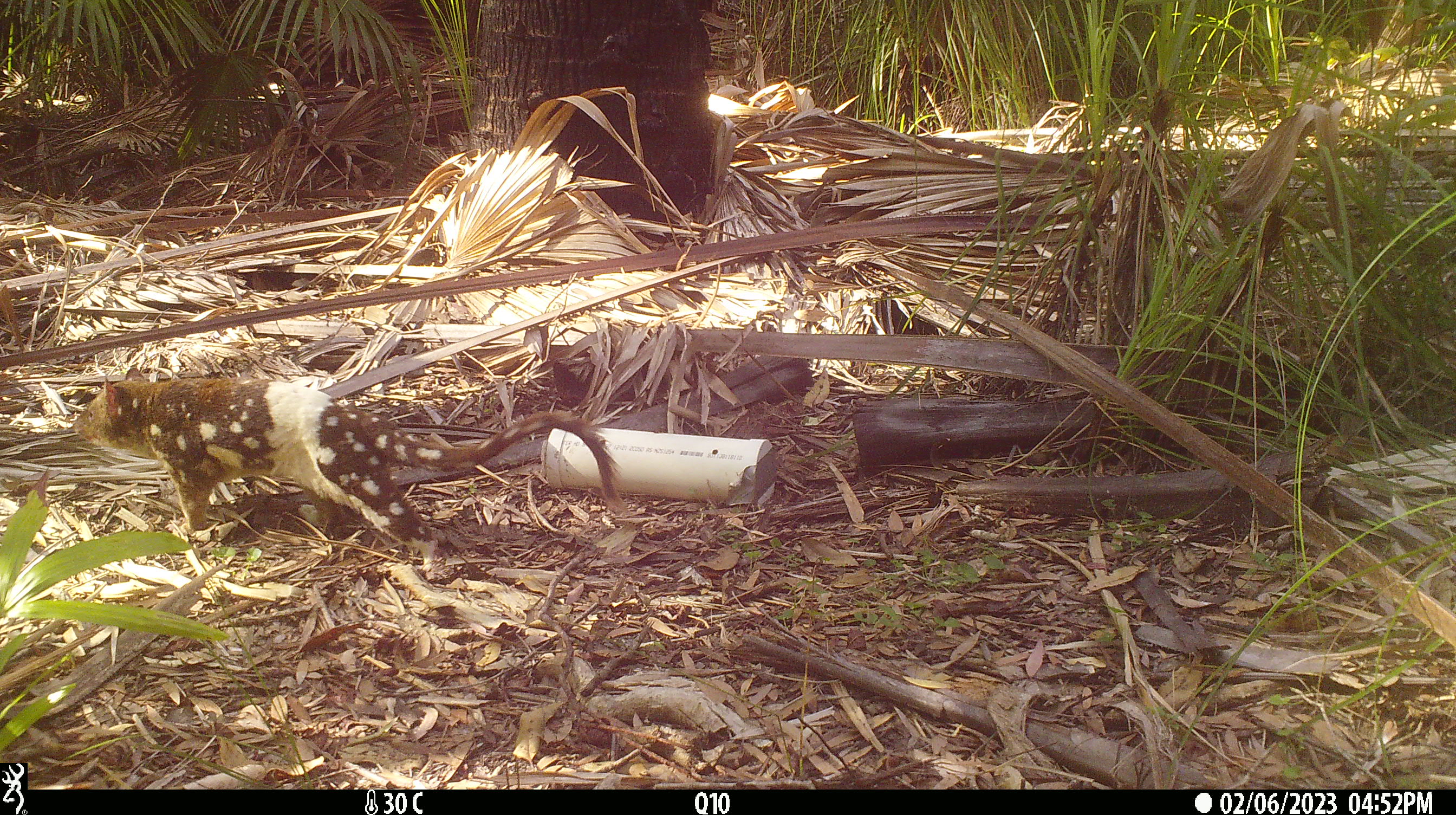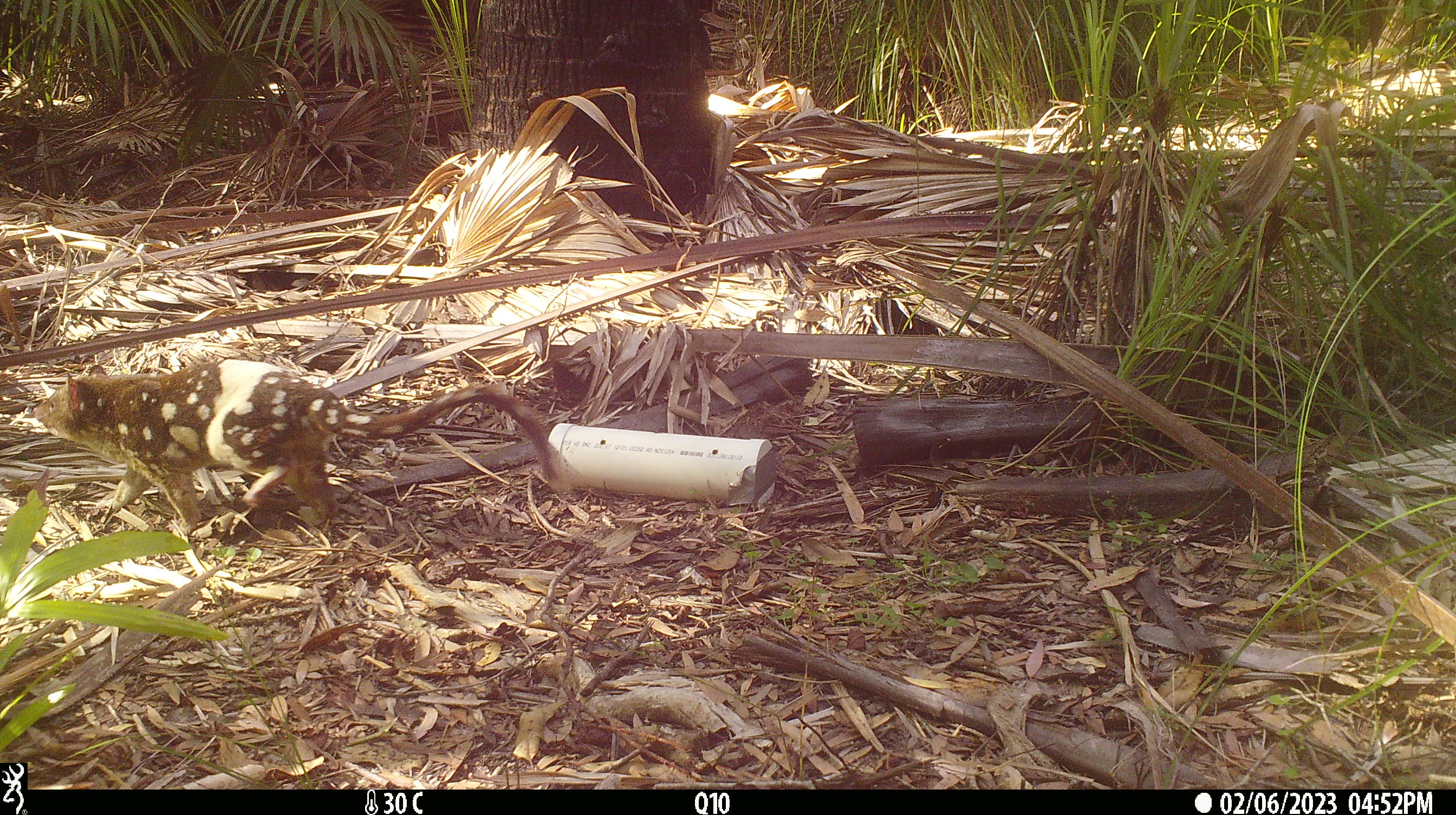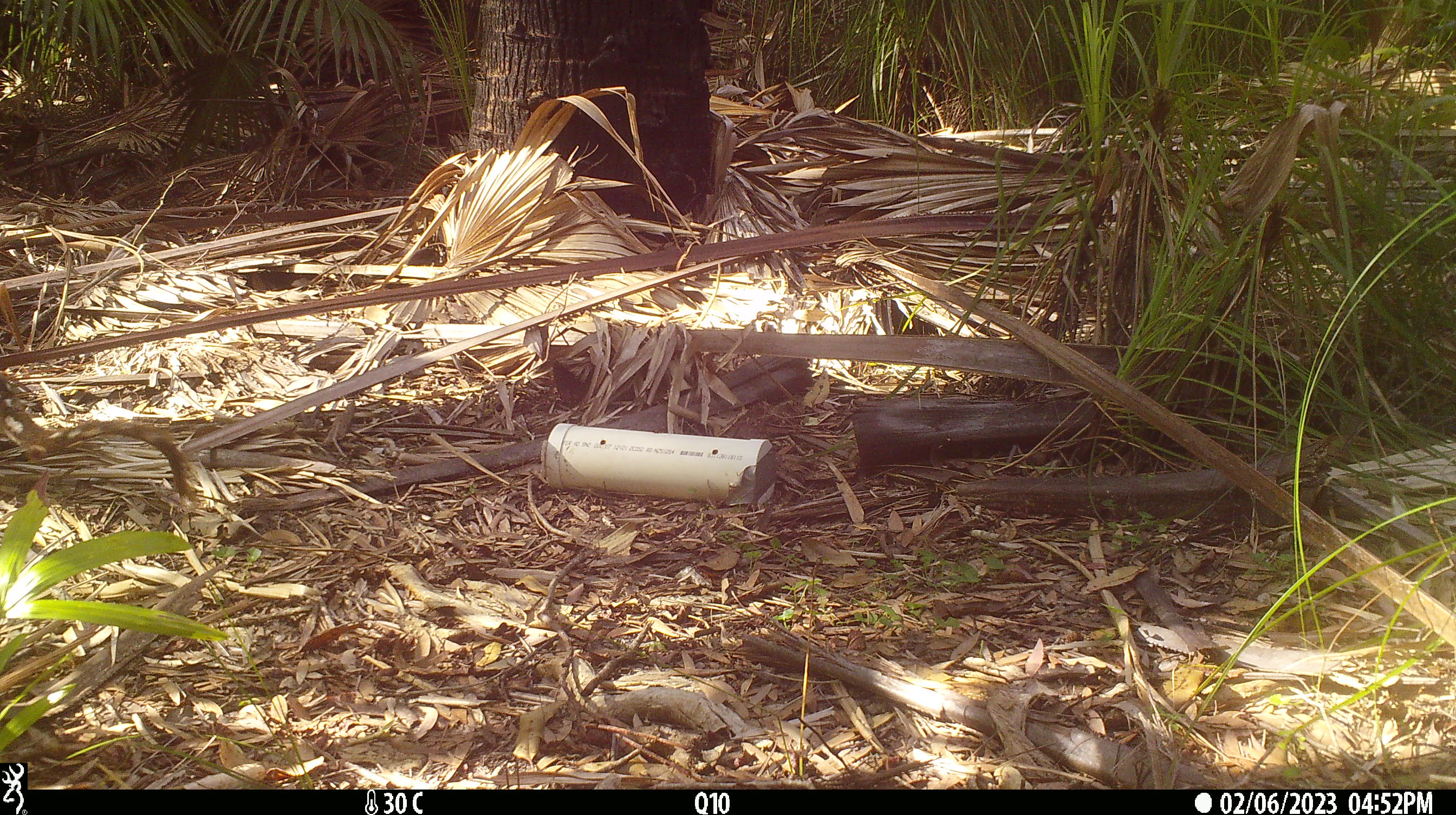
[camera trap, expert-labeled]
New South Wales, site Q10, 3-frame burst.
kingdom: Animalia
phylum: Chordata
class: Mammalia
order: Dasyuromorphia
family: Dasyuridae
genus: Dasyurus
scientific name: Dasyurus maculatus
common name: spotted-tailed quoll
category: quoll